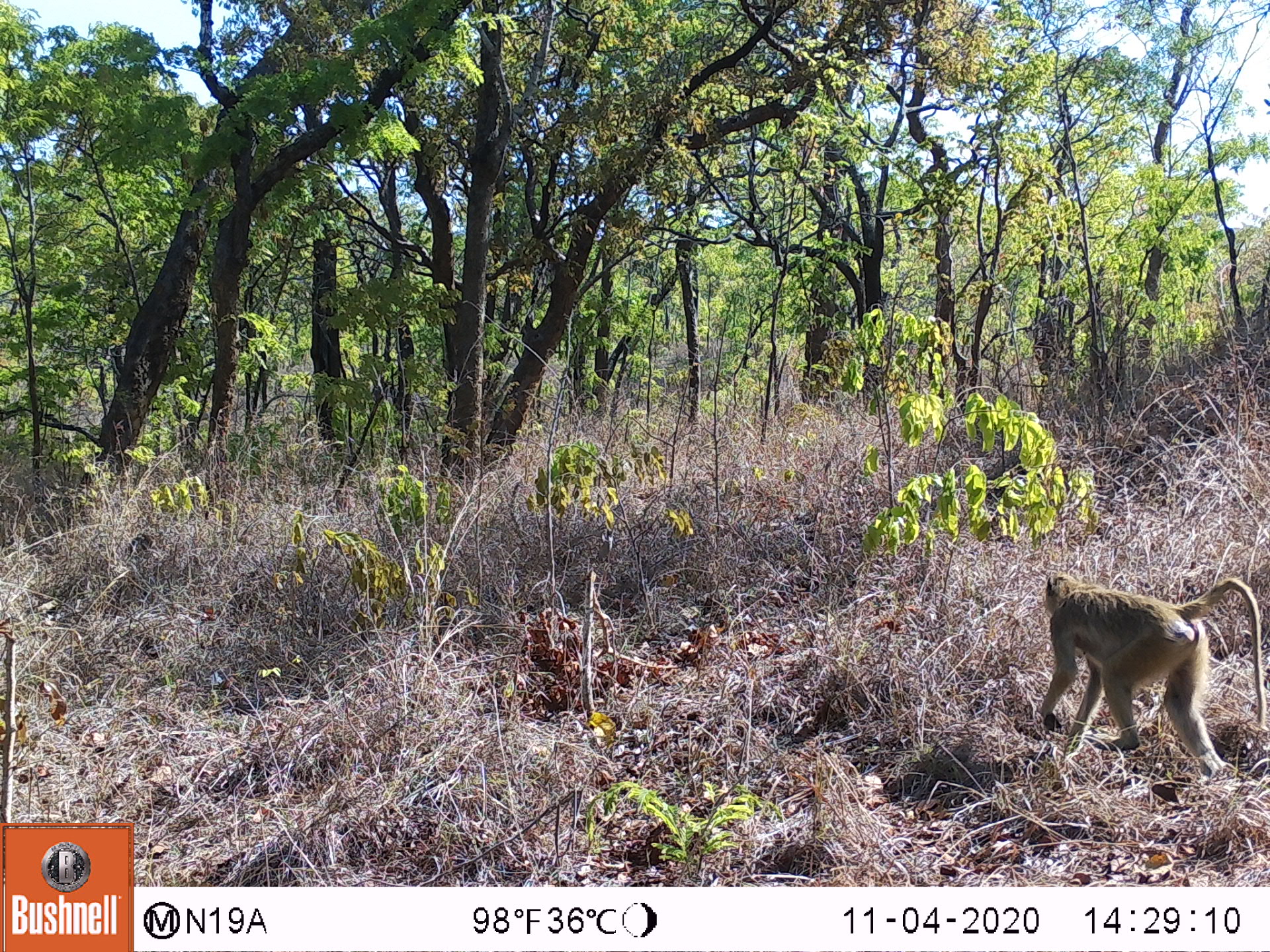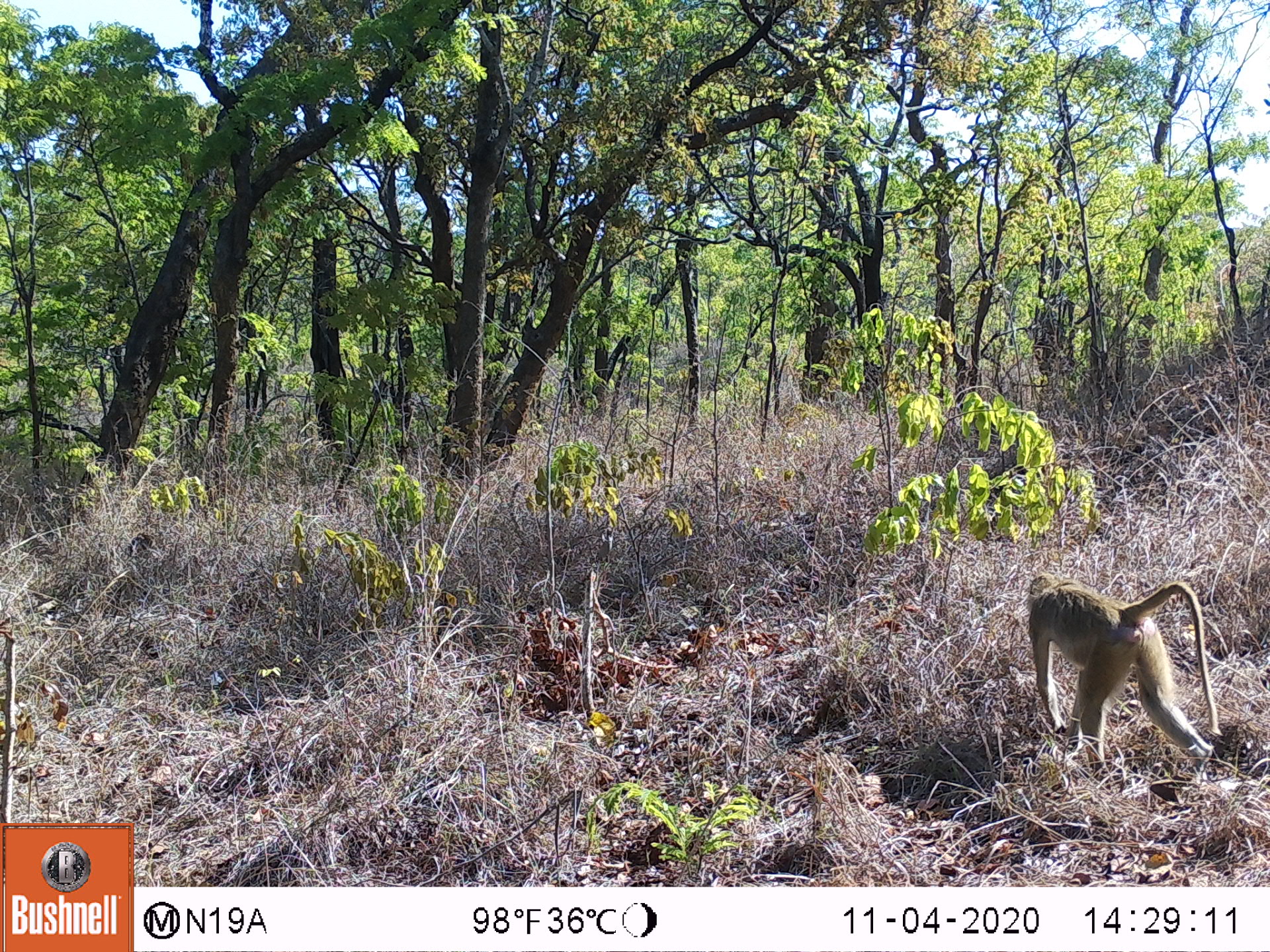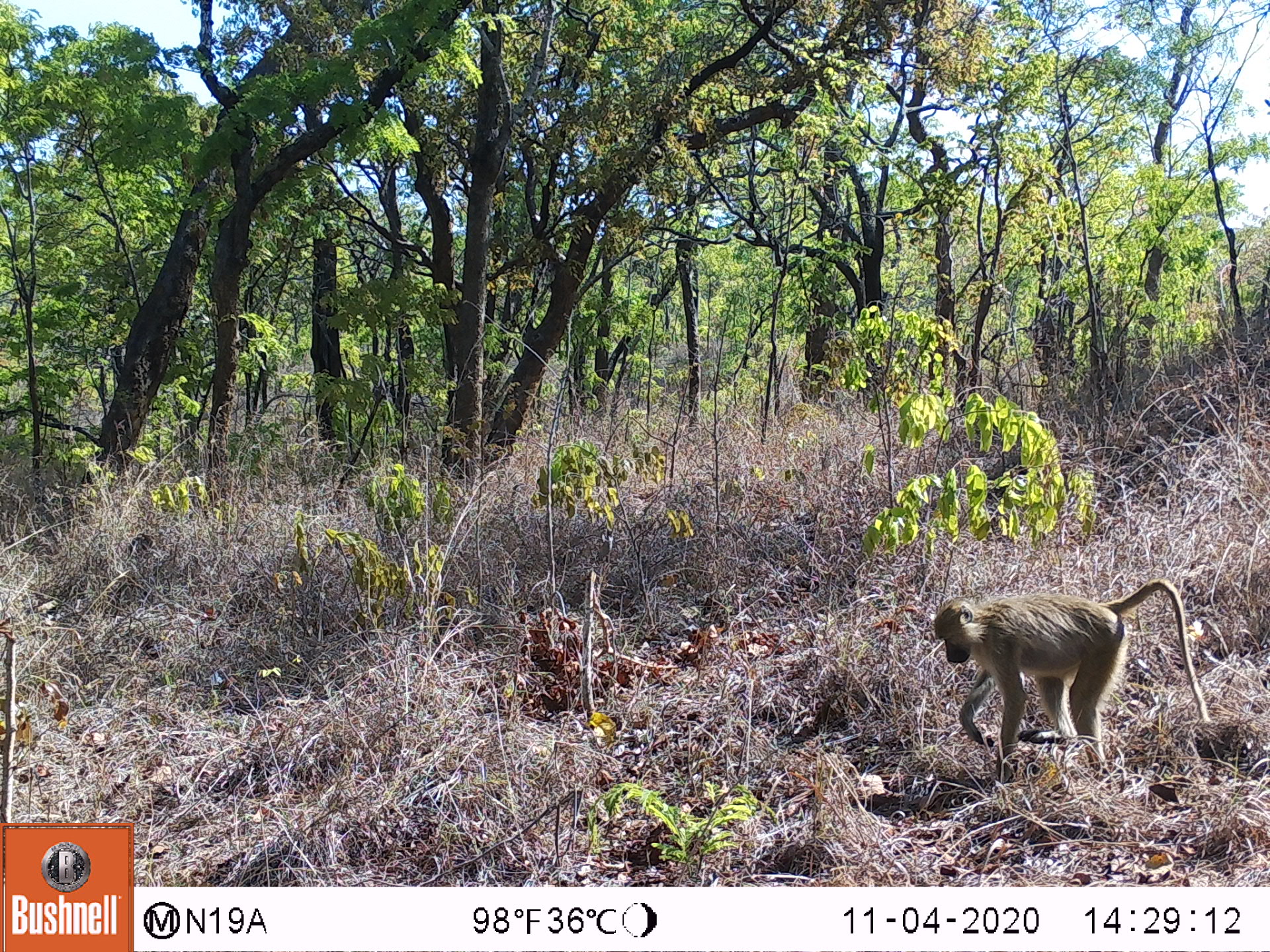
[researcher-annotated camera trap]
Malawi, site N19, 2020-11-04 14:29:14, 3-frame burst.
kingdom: Animalia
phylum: Chordata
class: Mammalia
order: Primates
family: Cercopithecidae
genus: Papio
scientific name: Papio cynocephalus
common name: yellow baboon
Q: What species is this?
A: Yellow baboon (Papio cynocephalus).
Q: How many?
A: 1.